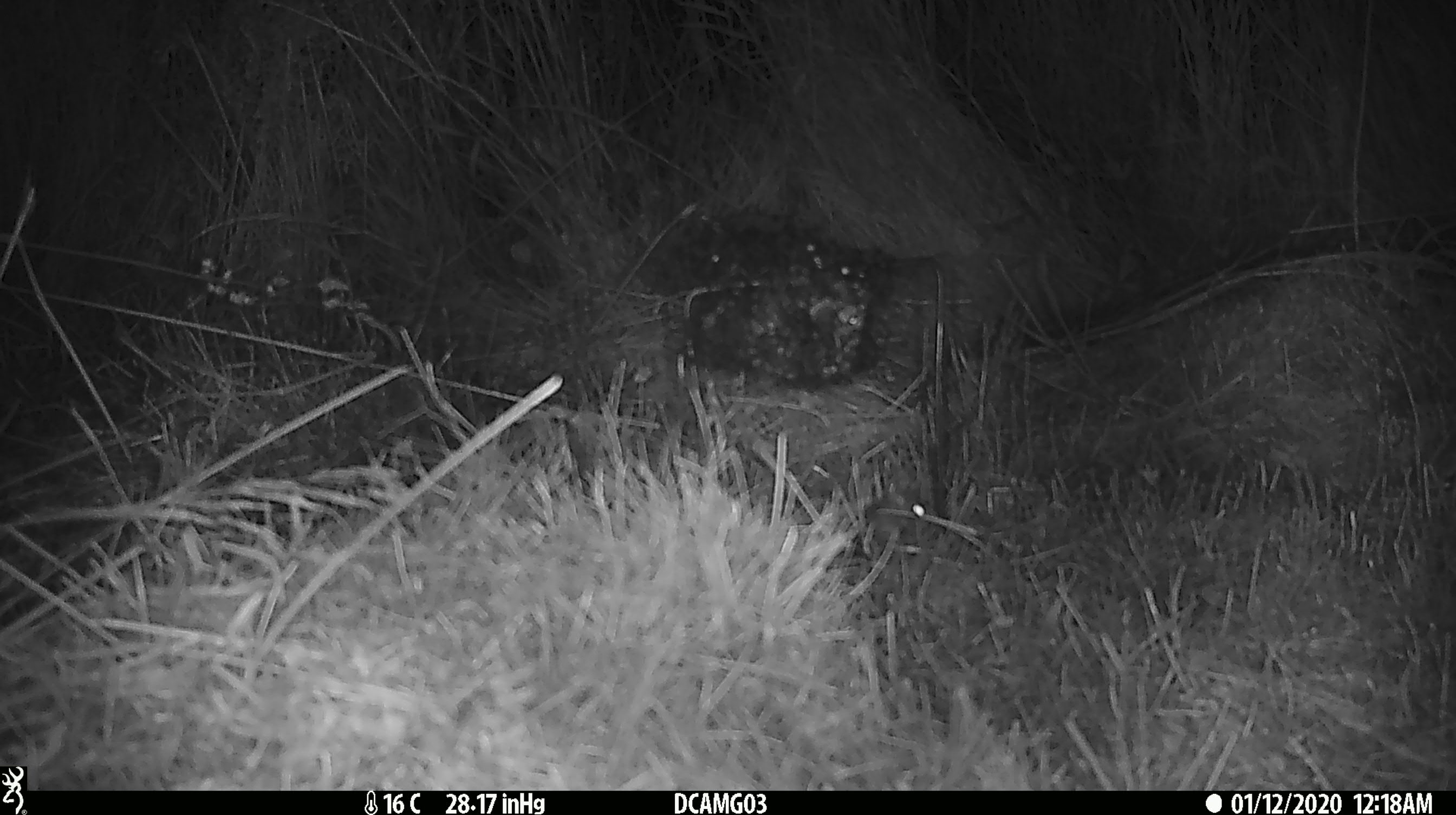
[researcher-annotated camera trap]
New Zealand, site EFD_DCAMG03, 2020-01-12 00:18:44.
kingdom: Animalia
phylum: Chordata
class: Mammalia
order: Rodentia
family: Muridae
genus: Mus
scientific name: Mus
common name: mouse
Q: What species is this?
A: Mouse (Mus).